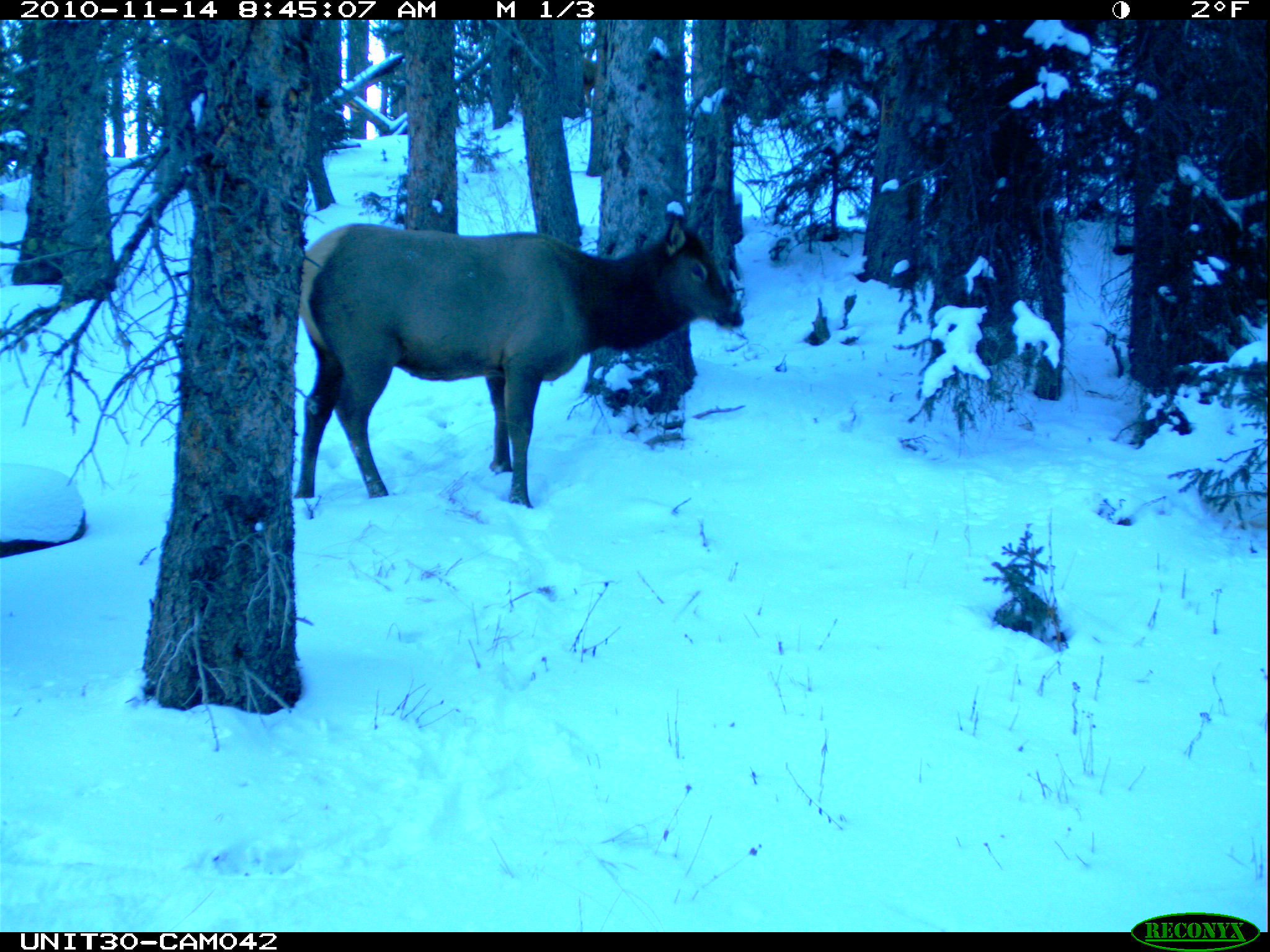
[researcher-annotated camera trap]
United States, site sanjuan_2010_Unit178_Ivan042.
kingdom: Animalia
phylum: Chordata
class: Mammalia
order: Artiodactyla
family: Cervidae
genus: Cervus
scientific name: Cervus elaphus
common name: red deer